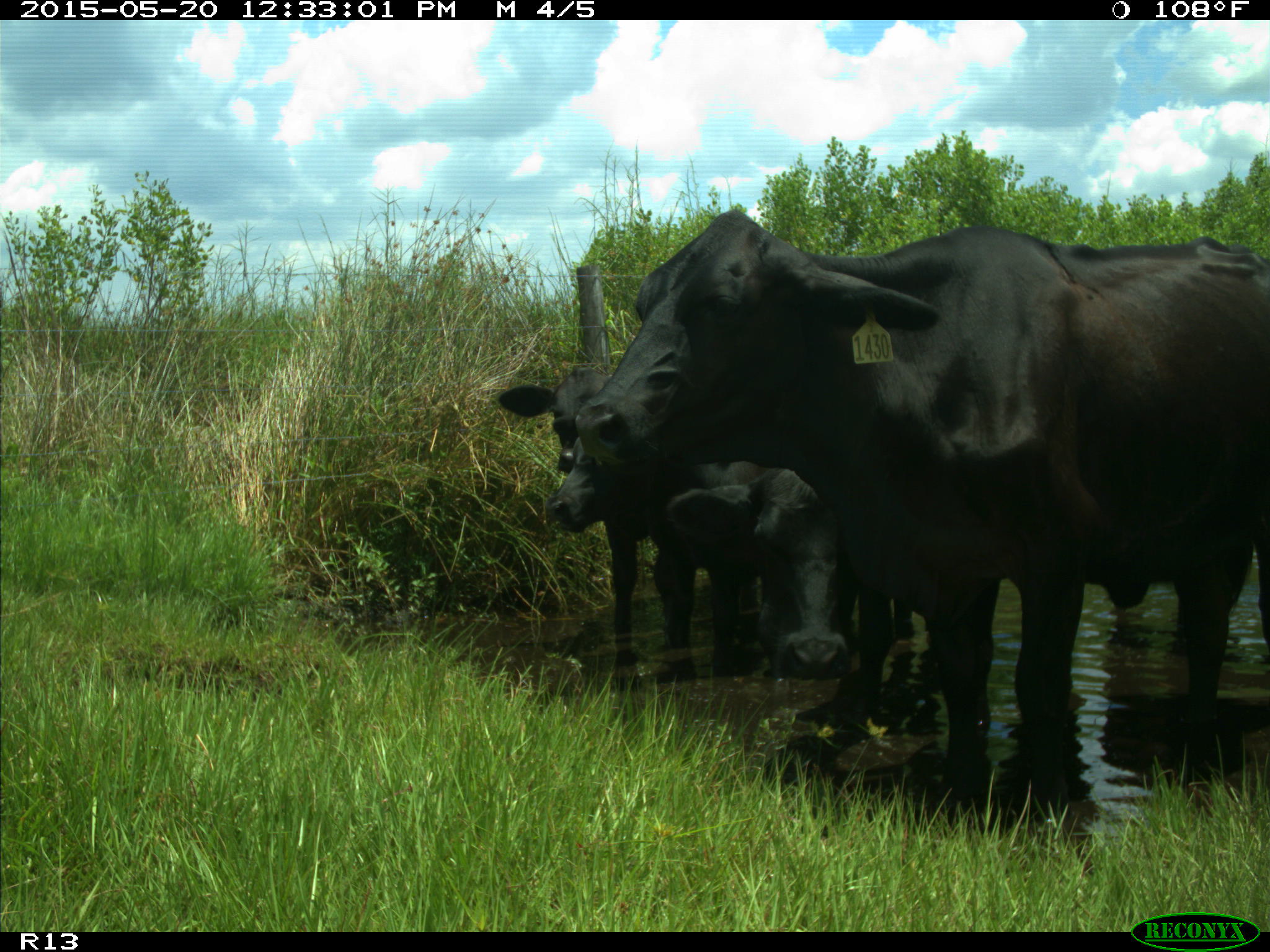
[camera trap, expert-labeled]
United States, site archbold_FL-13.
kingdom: Animalia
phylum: Chordata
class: Mammalia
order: Artiodactyla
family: Bovidae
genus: Bos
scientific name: Bos taurus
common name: domestic cow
Bos taurus (domestic cow).